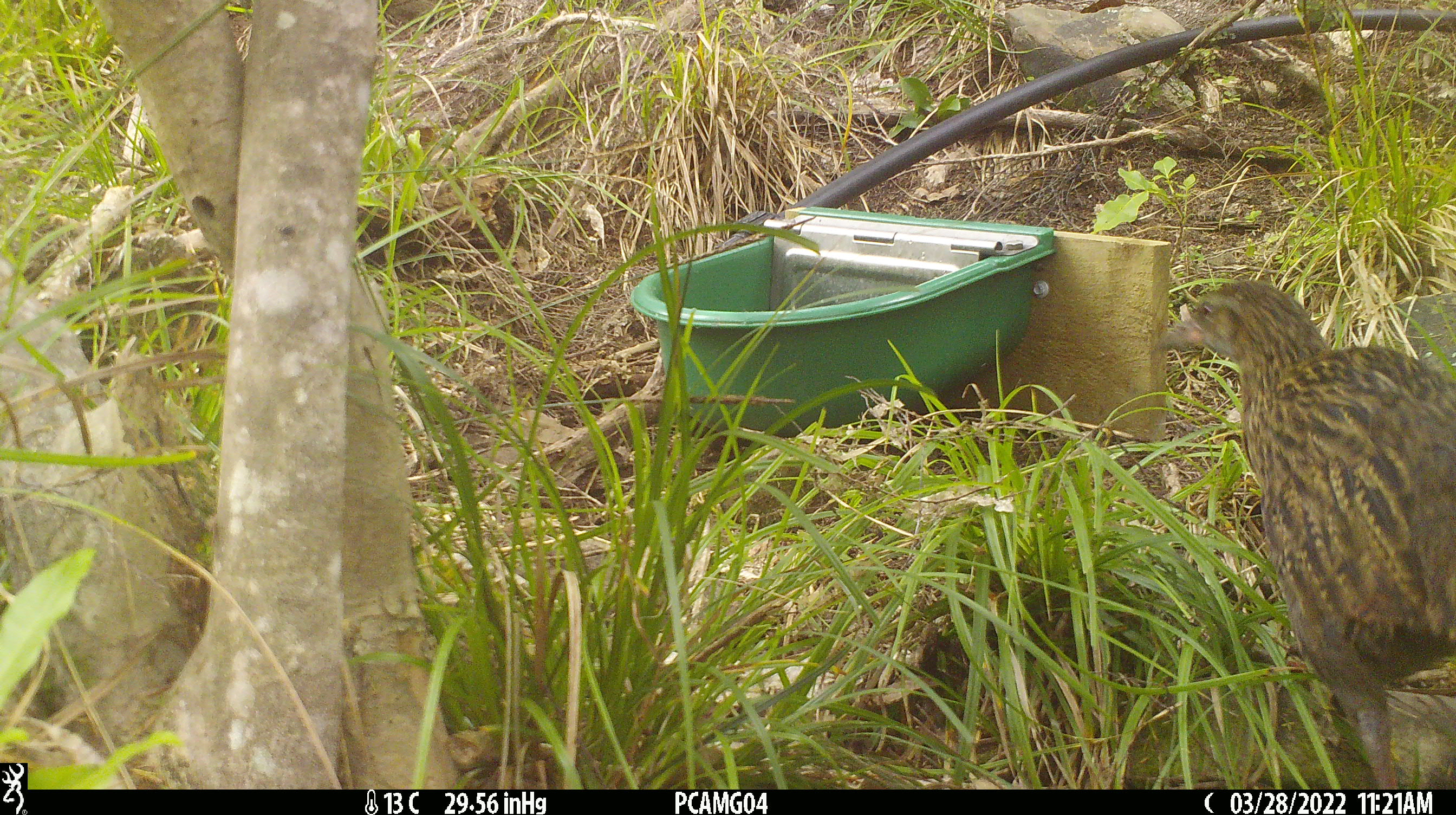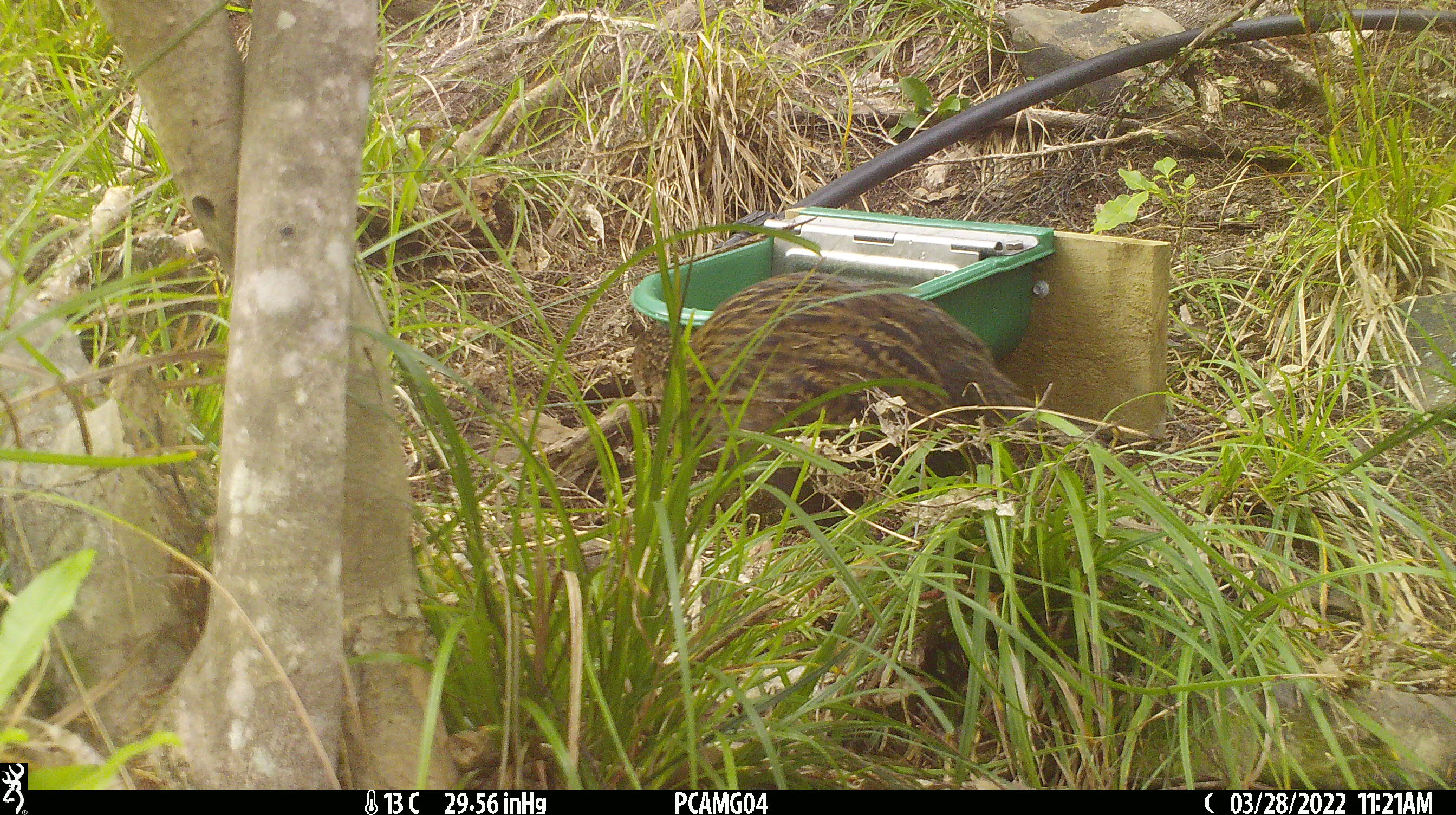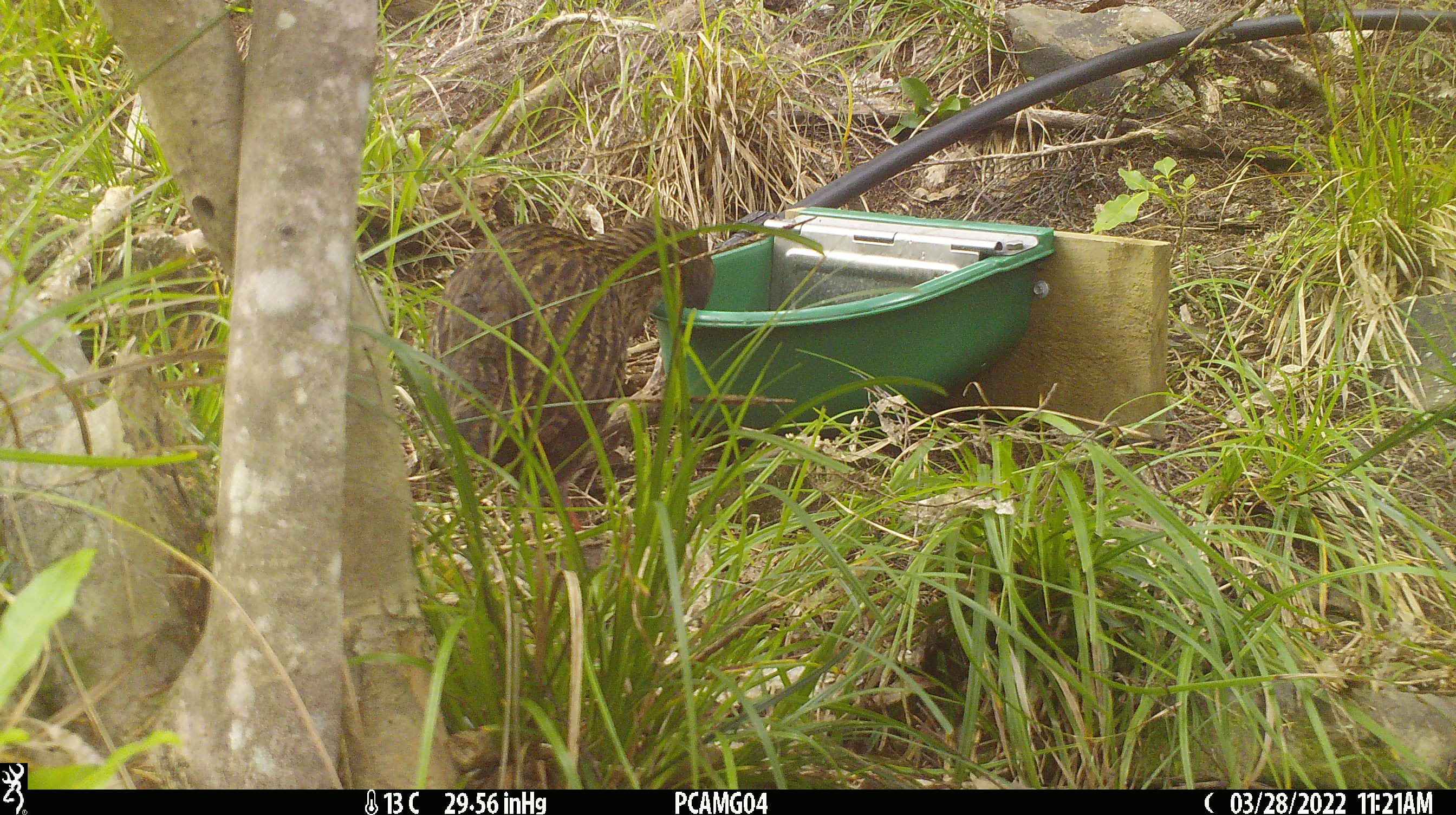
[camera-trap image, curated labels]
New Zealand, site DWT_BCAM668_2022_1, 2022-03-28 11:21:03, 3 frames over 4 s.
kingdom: Animalia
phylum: Chordata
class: Aves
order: Gruiformes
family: Rallidae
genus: Gallirallus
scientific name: Gallirallus australis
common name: weka